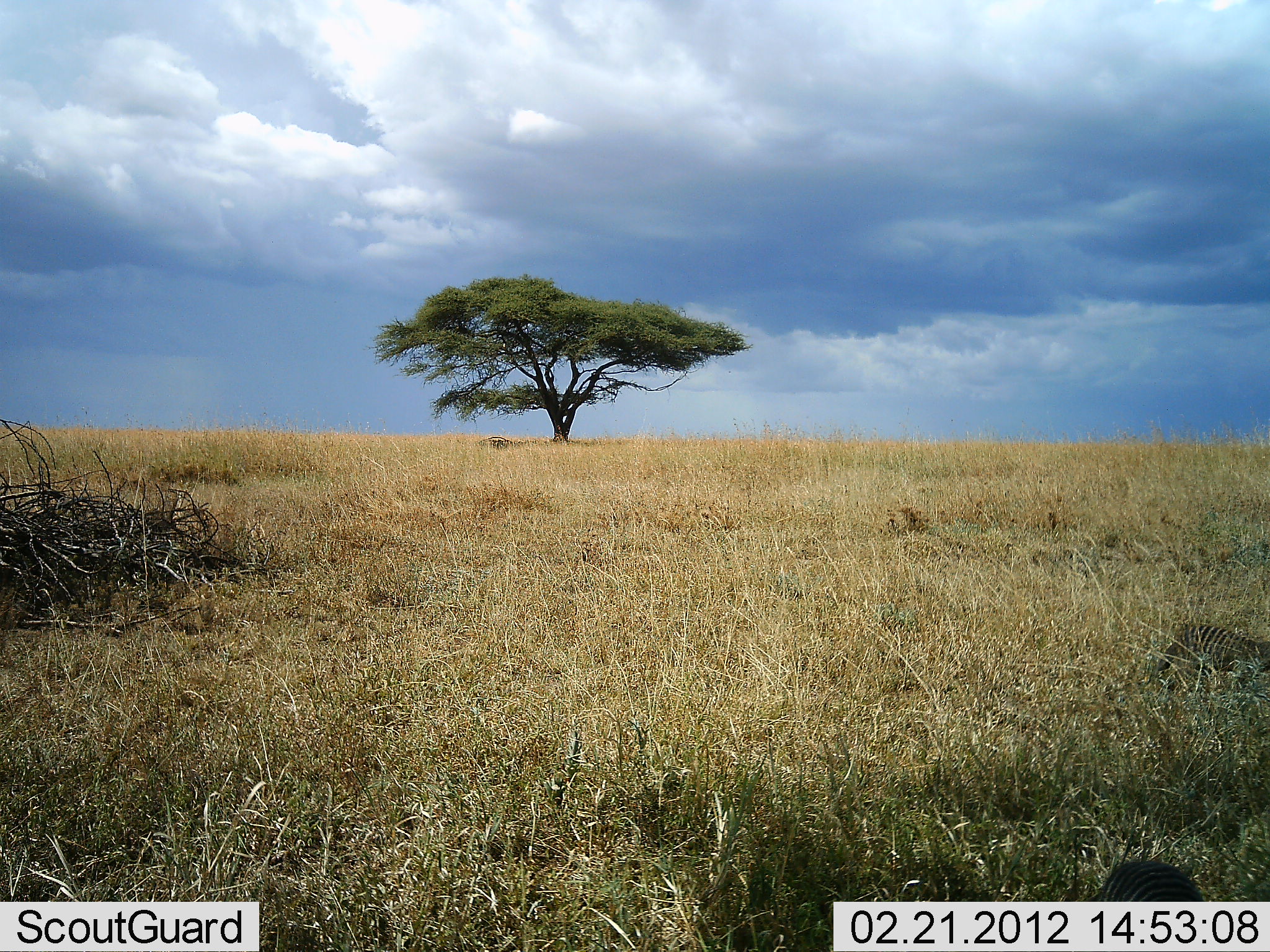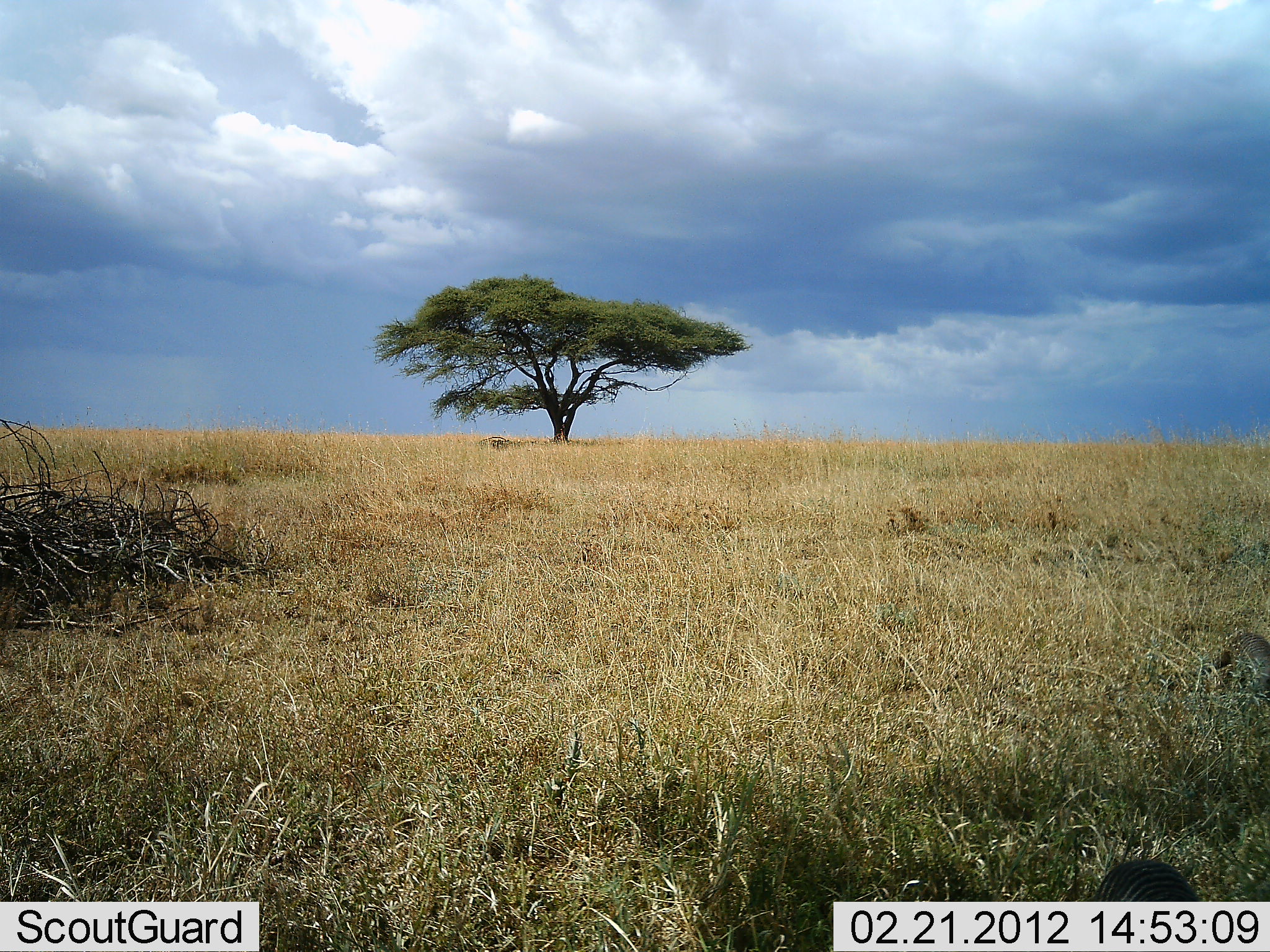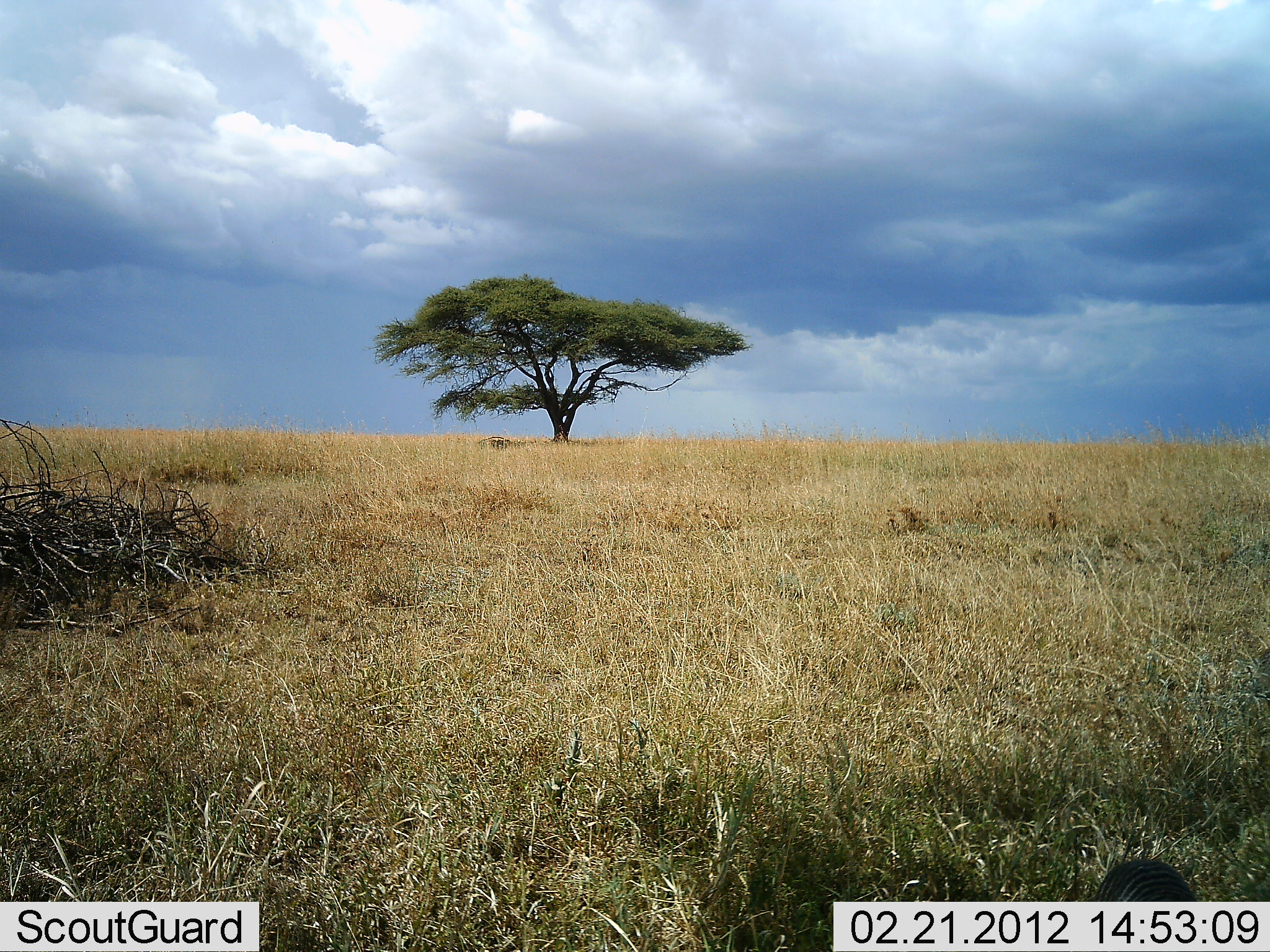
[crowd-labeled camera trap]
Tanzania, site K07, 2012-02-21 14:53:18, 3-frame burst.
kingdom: Animalia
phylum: Chordata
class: Mammalia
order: Carnivora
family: Herpestidae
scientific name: Herpestidae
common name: mongoose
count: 1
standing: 23%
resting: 0%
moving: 92%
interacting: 0%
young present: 0%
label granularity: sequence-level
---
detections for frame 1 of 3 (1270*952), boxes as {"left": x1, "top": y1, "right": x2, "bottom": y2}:
animal: {"left": 1067, "top": 861, "right": 1204, "bottom": 951}; {"left": 1147, "top": 621, "right": 1270, "bottom": 696}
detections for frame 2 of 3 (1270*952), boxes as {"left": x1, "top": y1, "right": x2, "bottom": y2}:
animal: {"left": 1071, "top": 858, "right": 1202, "bottom": 952}; {"left": 1188, "top": 629, "right": 1270, "bottom": 704}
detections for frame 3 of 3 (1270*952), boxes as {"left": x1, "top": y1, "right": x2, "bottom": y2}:
animal: {"left": 1088, "top": 861, "right": 1197, "bottom": 952}